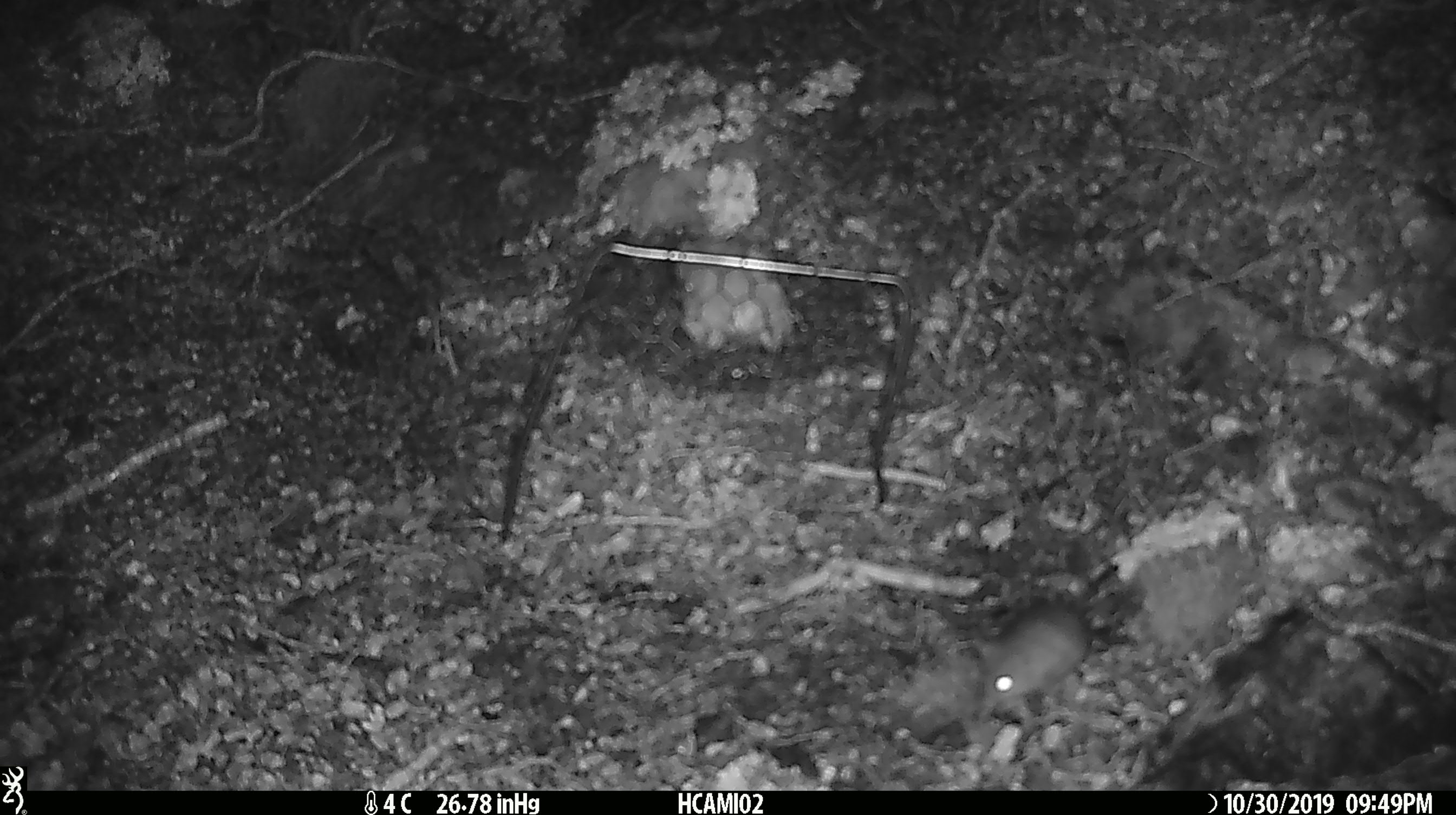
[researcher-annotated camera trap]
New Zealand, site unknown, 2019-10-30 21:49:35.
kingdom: Animalia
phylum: Chordata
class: Mammalia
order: Rodentia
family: Muridae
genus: Mus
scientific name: Mus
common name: mouse